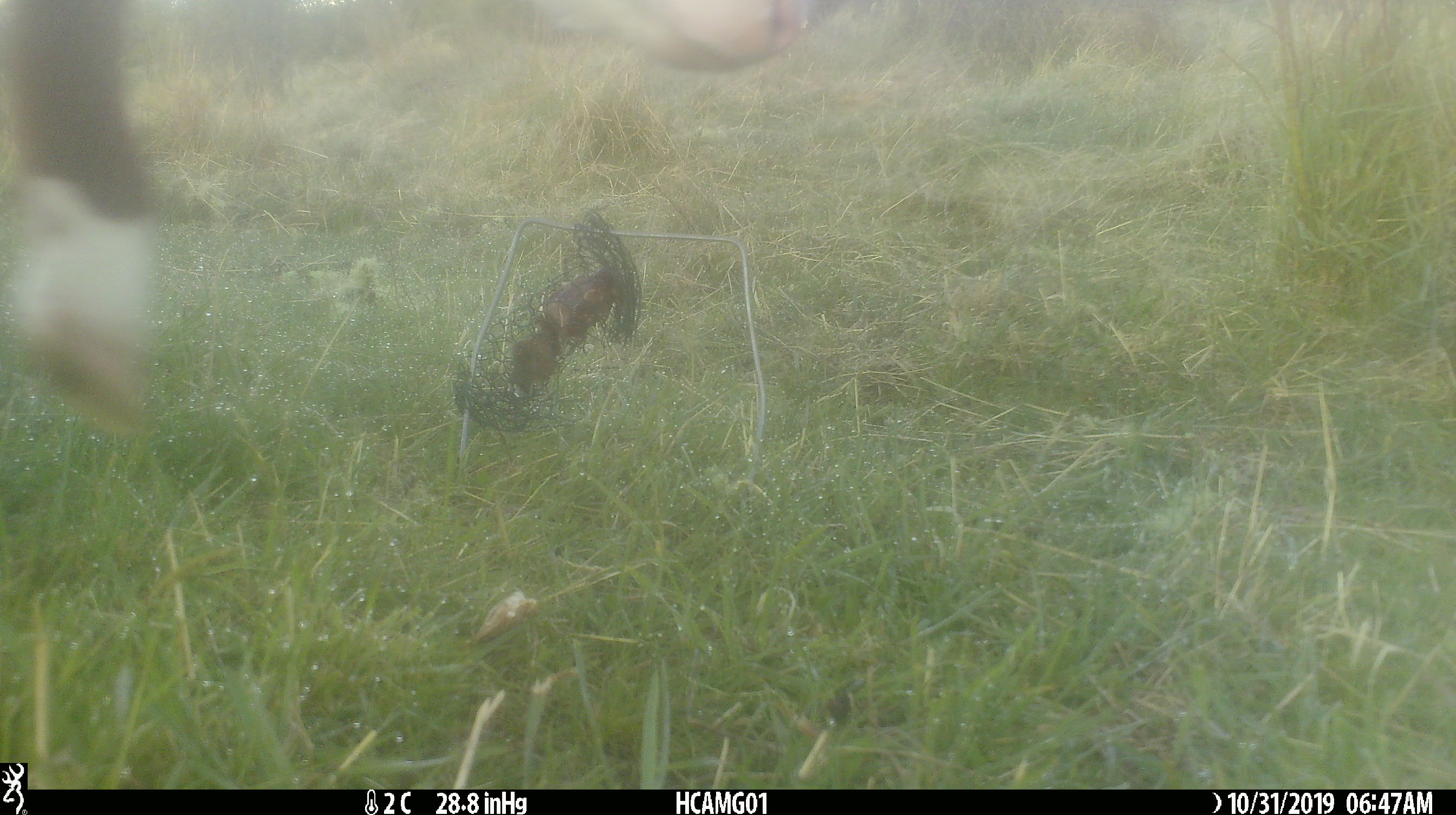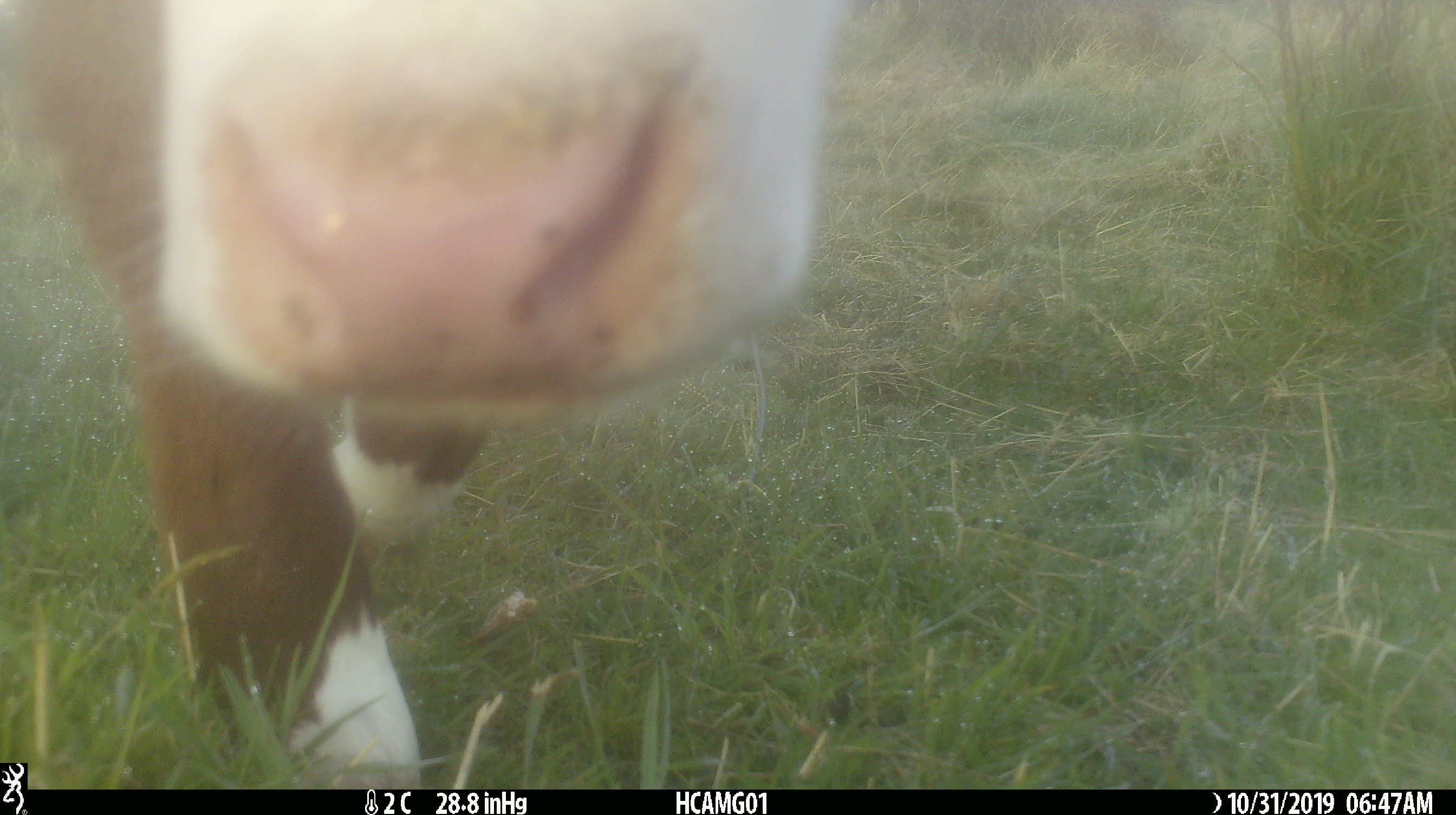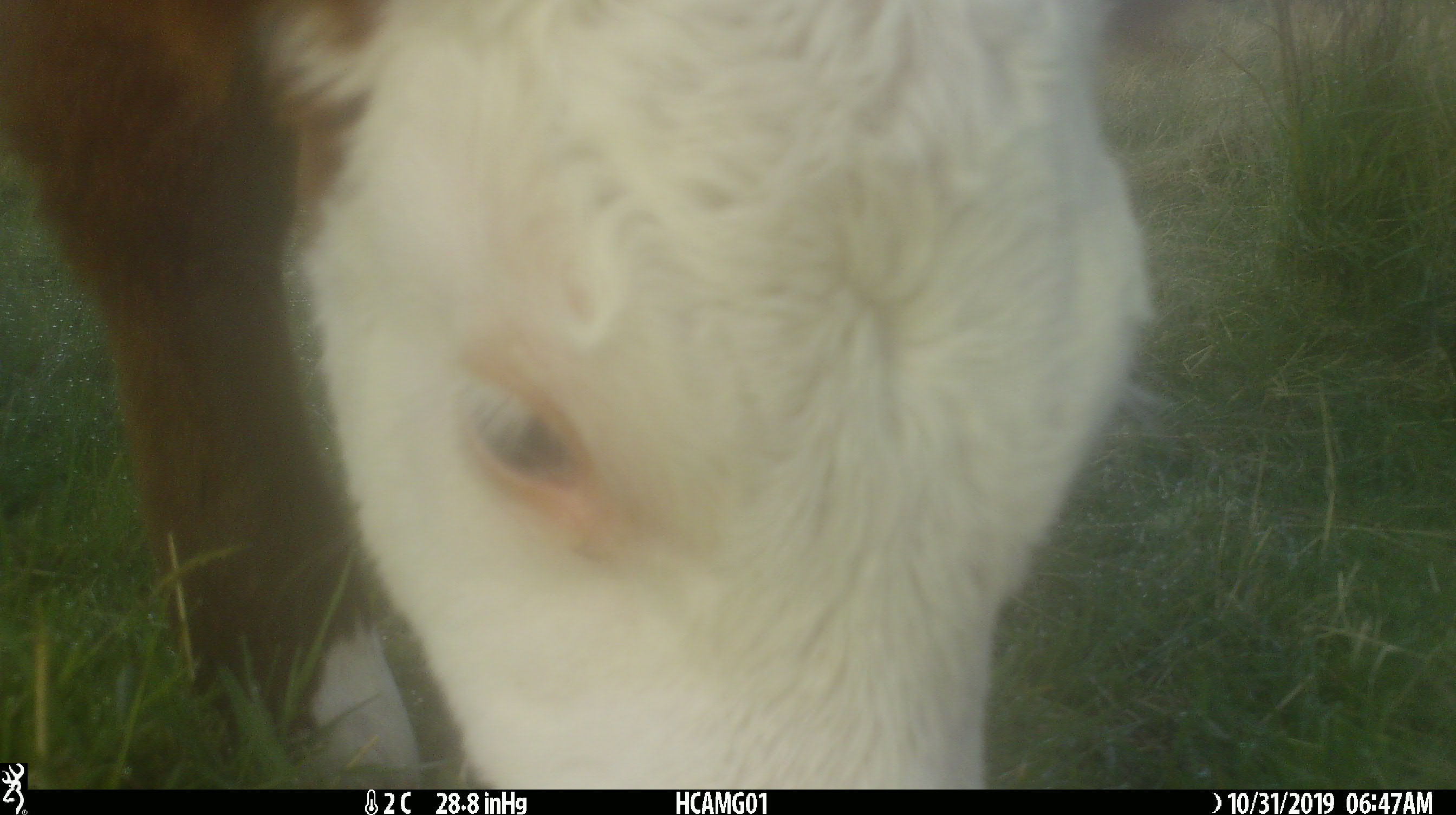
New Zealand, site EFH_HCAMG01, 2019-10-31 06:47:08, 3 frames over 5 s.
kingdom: Animalia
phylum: Chordata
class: Mammalia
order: Artiodactyla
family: Bovidae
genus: Bos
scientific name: Bos taurus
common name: domestic cow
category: cow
Cow (domestic cow) (Bos taurus).